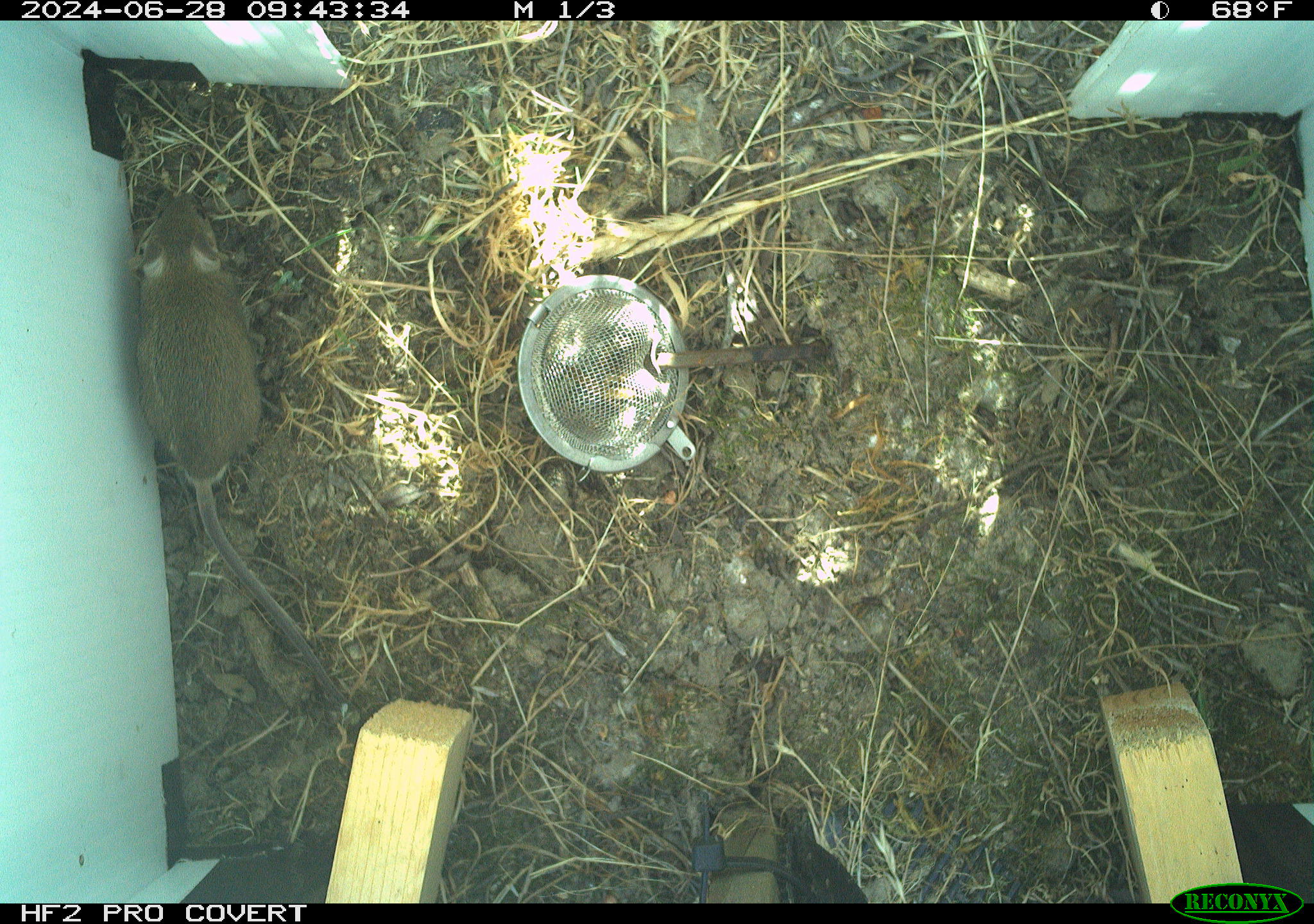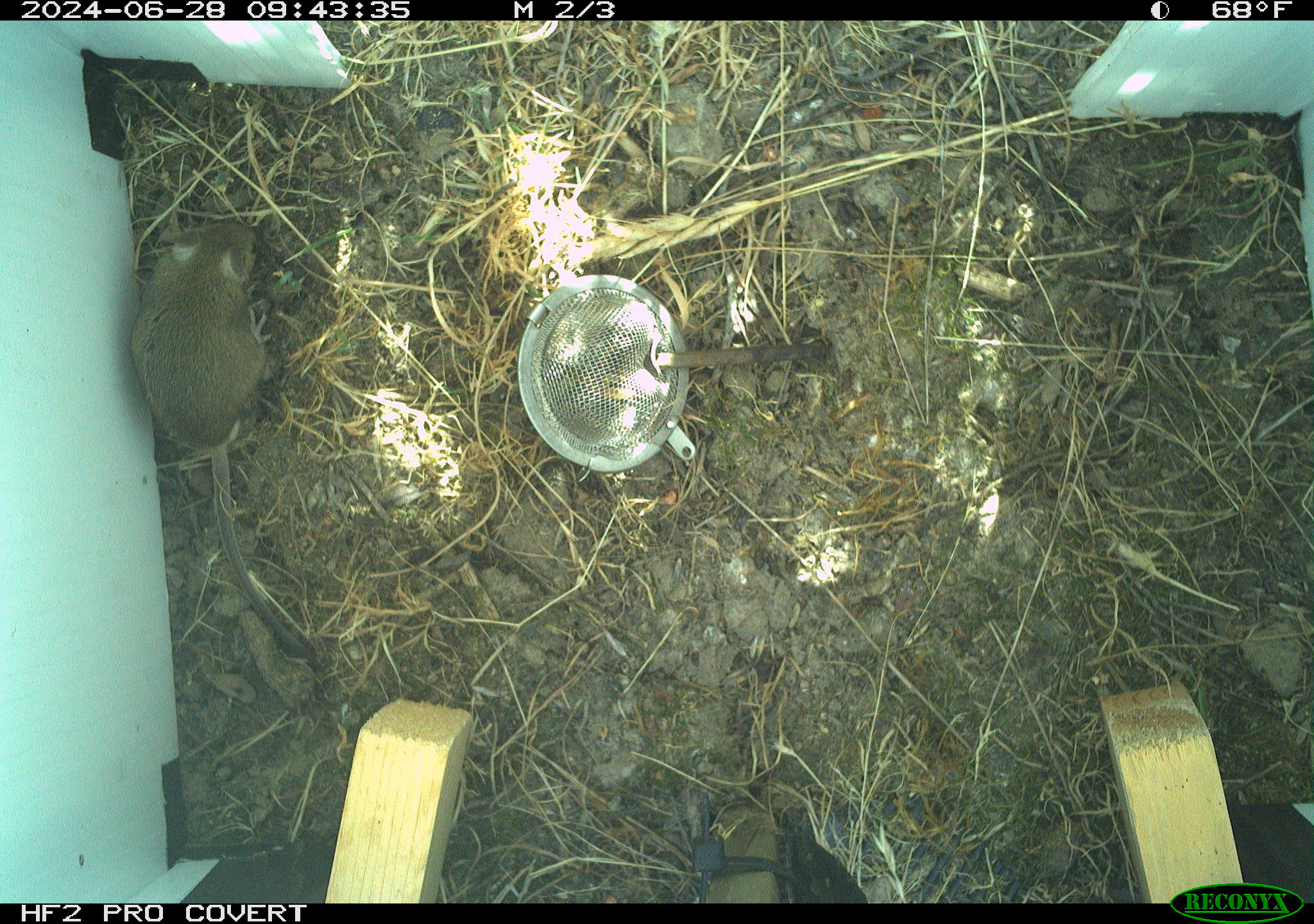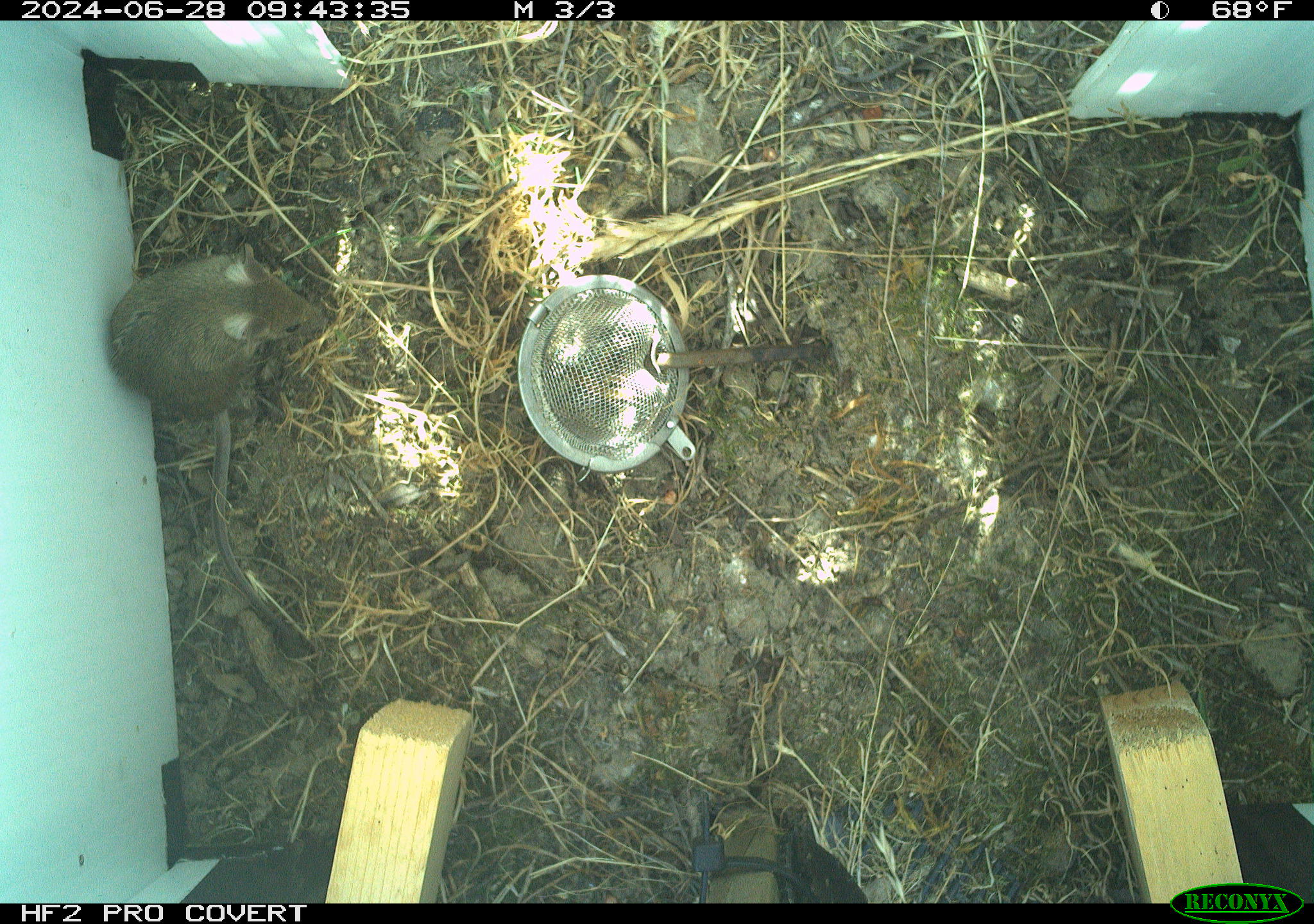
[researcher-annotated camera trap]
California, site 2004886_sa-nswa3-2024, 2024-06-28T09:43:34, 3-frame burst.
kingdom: Animalia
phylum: Chordata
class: Mammalia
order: Rodentia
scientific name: Rodentia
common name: rodent